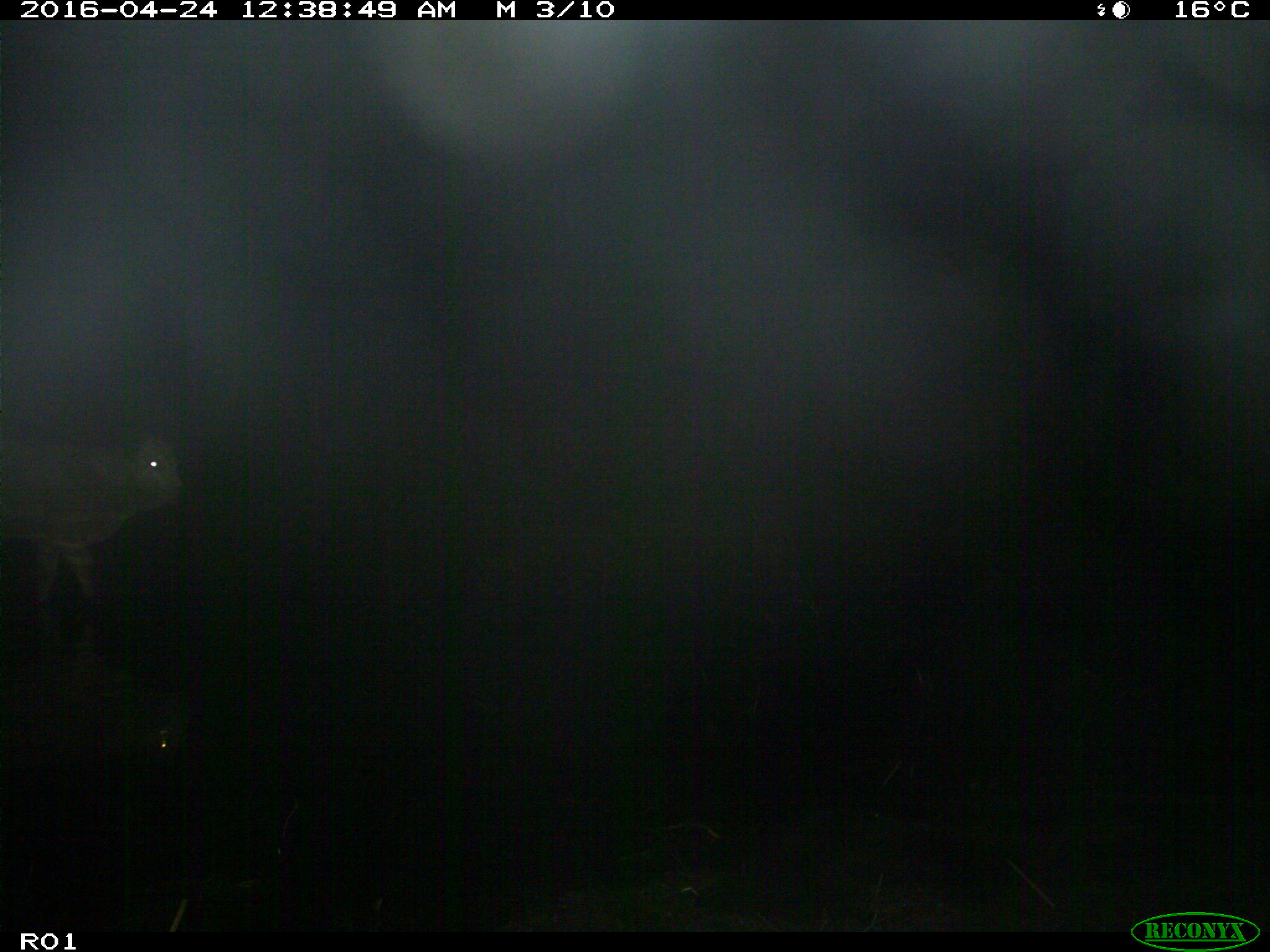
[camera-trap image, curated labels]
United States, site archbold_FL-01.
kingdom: Animalia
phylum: Chordata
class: Mammalia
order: Artiodactyla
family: Bovidae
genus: Bos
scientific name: Bos taurus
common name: domestic cow